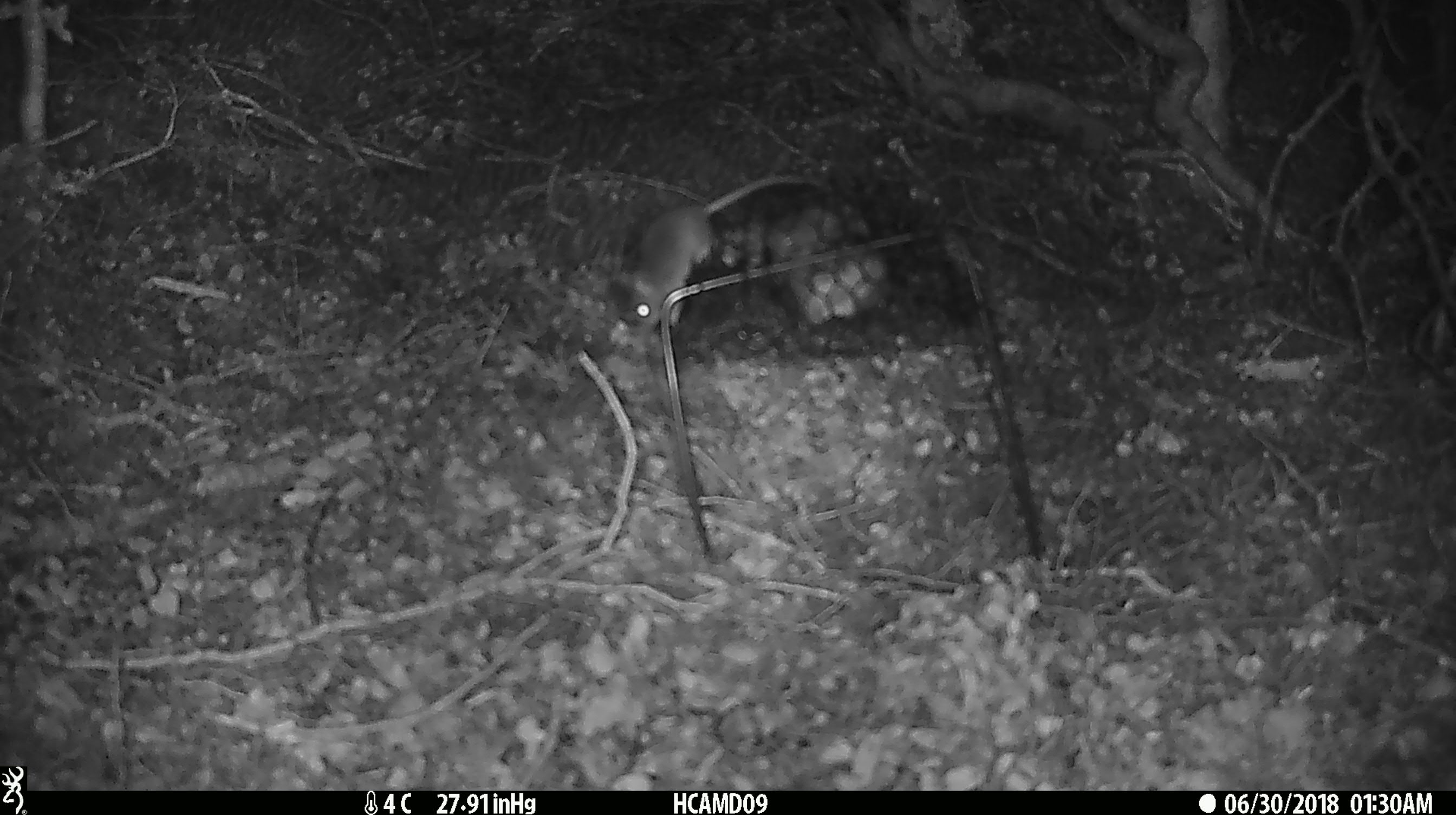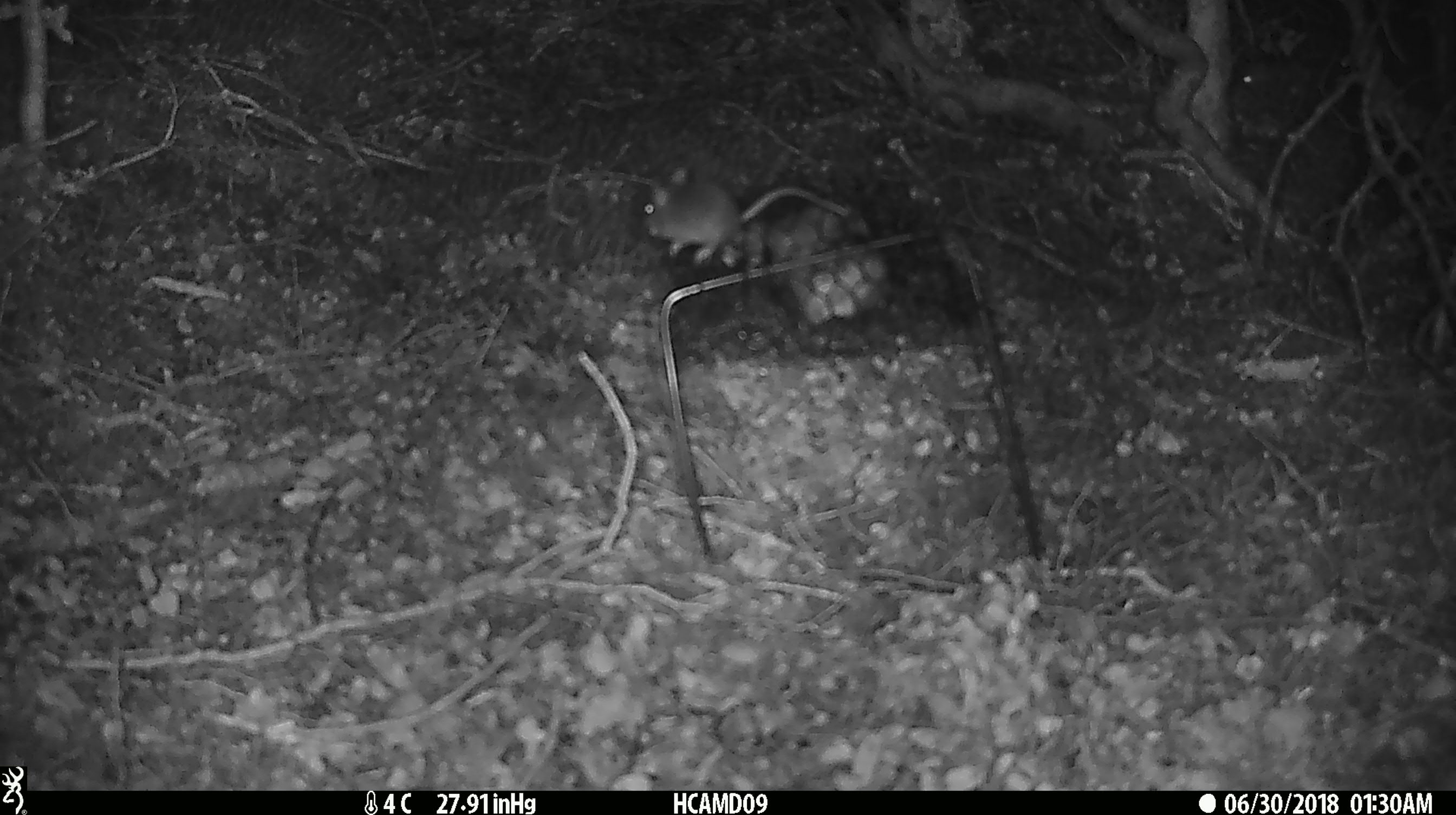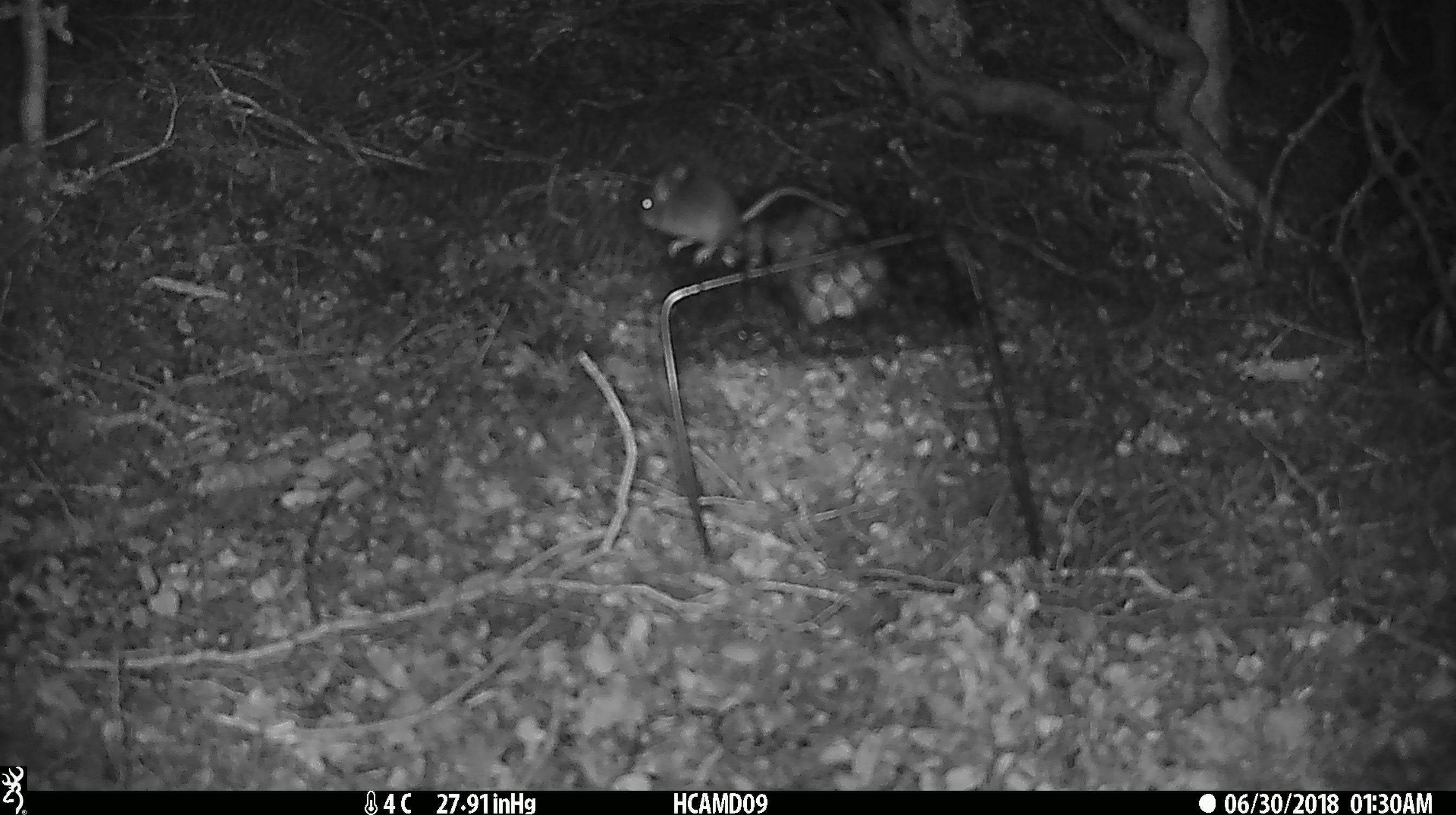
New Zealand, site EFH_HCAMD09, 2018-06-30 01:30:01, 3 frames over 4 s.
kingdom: Animalia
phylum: Chordata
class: Mammalia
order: Rodentia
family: Muridae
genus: Mus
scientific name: Mus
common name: mouse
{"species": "mouse (Mus)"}